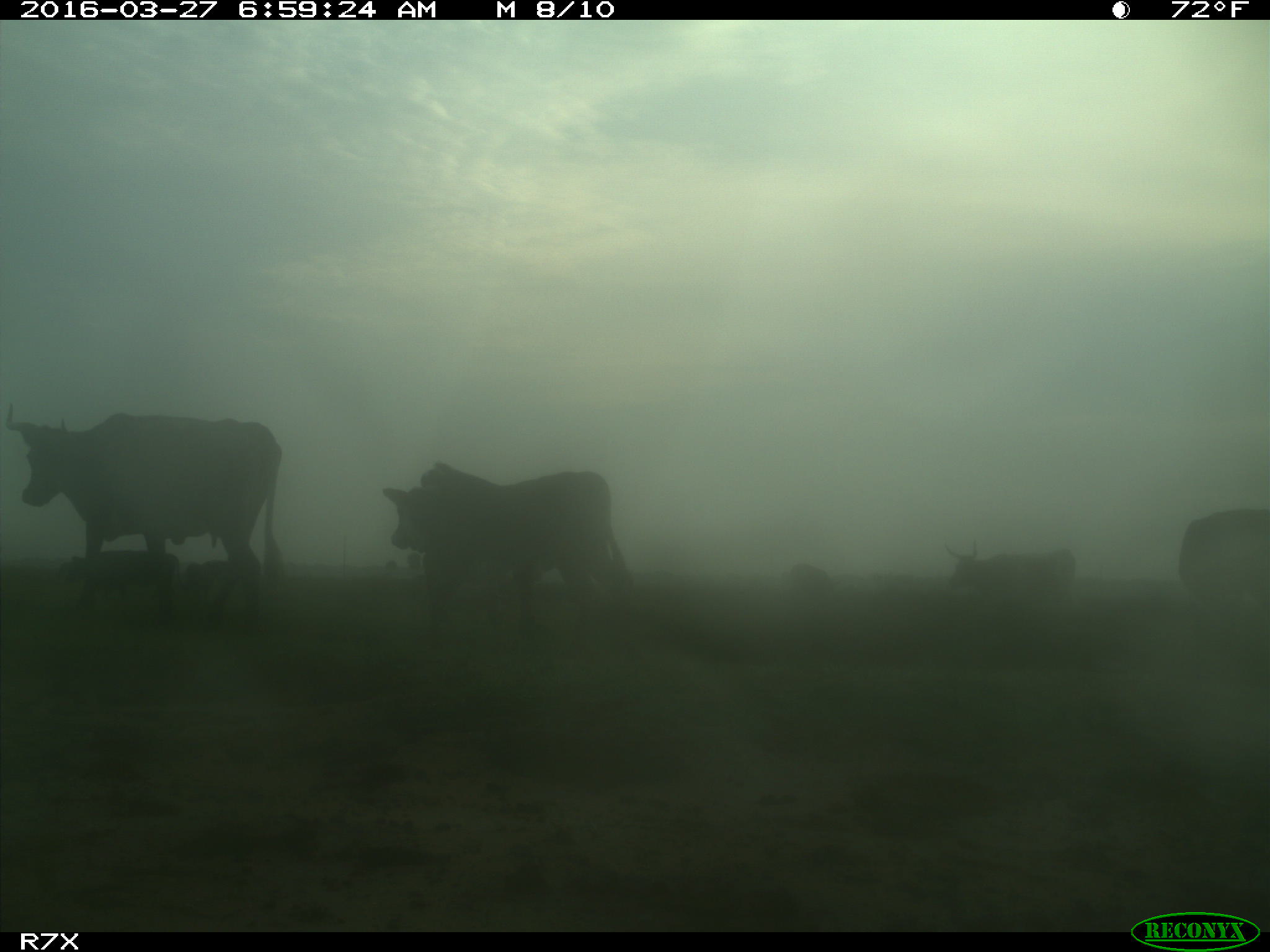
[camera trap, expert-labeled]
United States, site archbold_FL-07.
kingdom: Animalia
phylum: Chordata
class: Mammalia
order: Artiodactyla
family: Bovidae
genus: Bos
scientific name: Bos taurus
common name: domestic cow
Bos taurus (domestic cow).